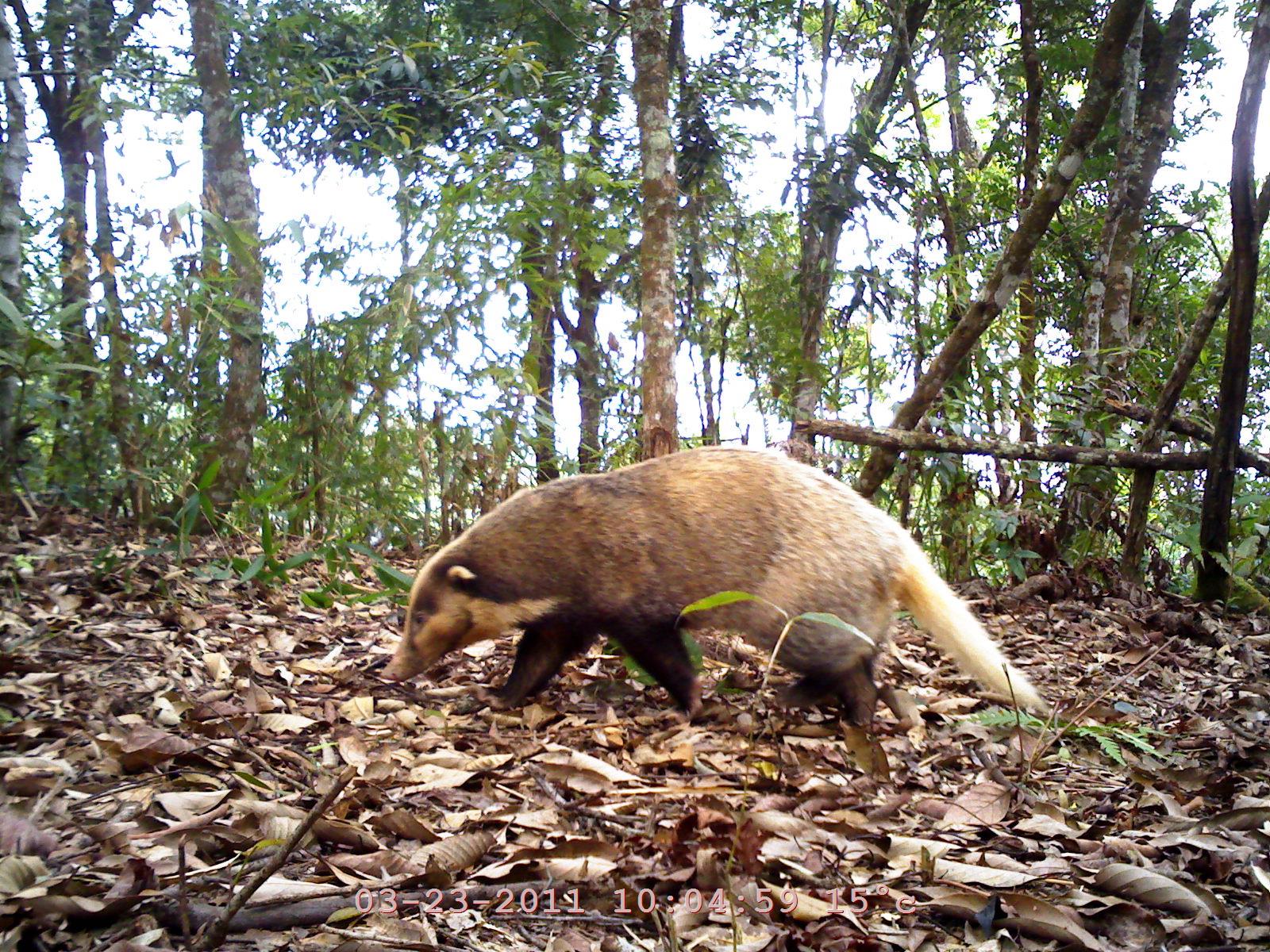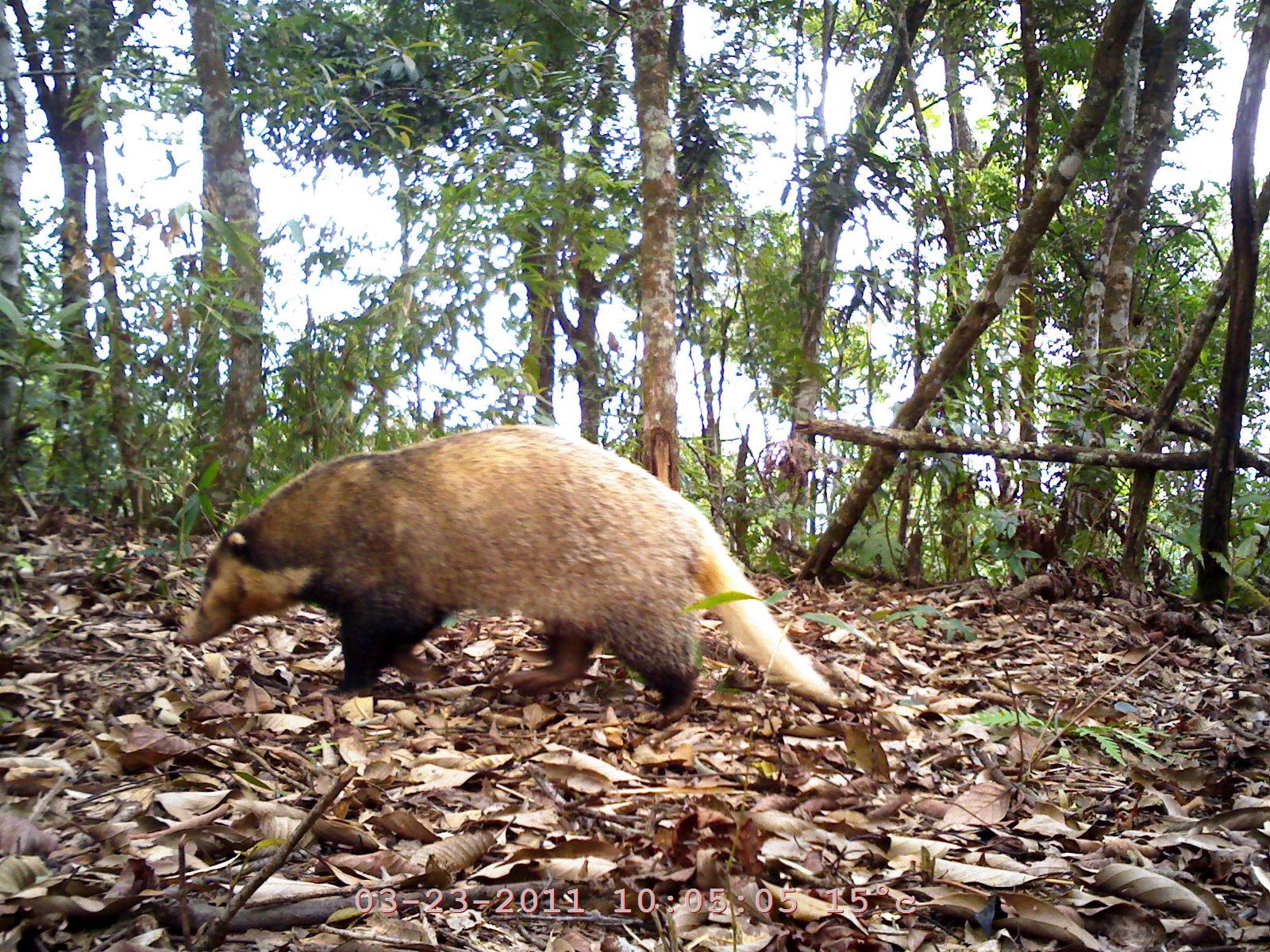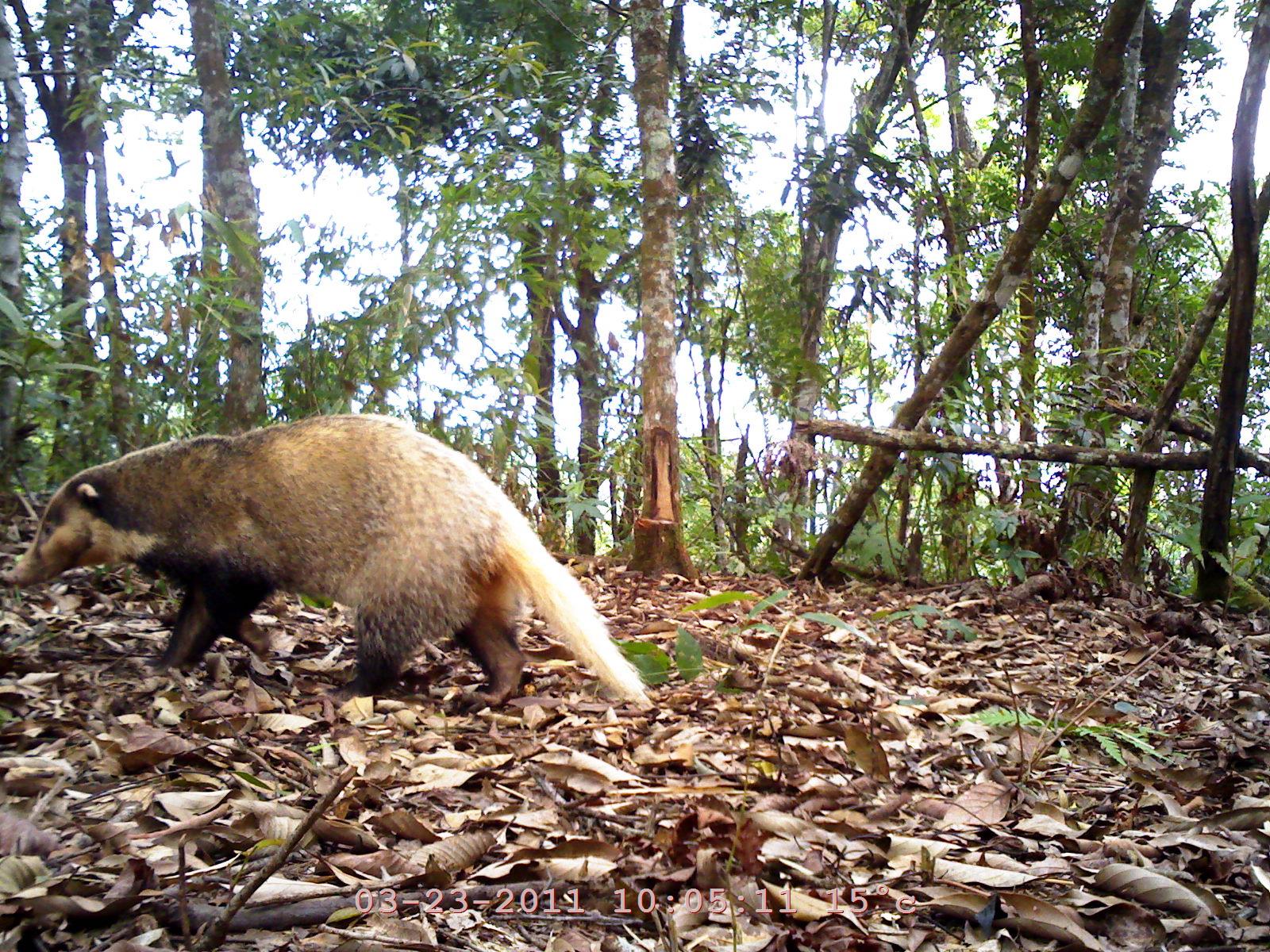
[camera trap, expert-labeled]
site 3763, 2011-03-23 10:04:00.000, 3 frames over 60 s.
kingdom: Animalia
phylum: Chordata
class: Mammalia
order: Carnivora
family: Mustelidae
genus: Arctonyx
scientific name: Arctonyx collaris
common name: greater hog badger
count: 1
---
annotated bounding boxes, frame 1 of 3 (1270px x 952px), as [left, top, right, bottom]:
arctonyx collaris: [378, 442, 1053, 734]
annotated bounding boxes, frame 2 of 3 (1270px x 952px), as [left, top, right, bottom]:
arctonyx collaris: [174, 424, 843, 730]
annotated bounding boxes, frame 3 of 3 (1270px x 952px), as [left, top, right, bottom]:
arctonyx collaris: [0, 414, 657, 716]